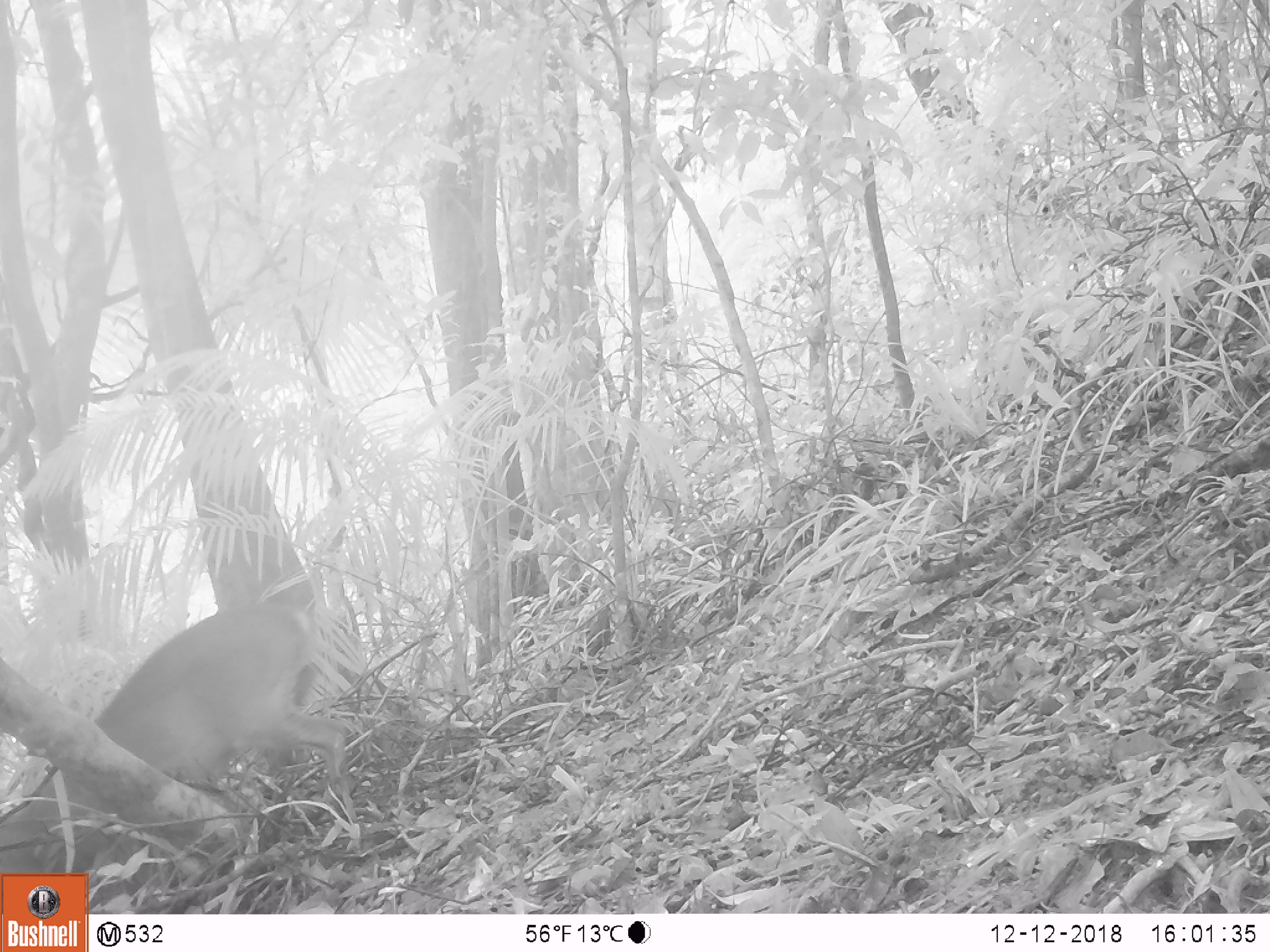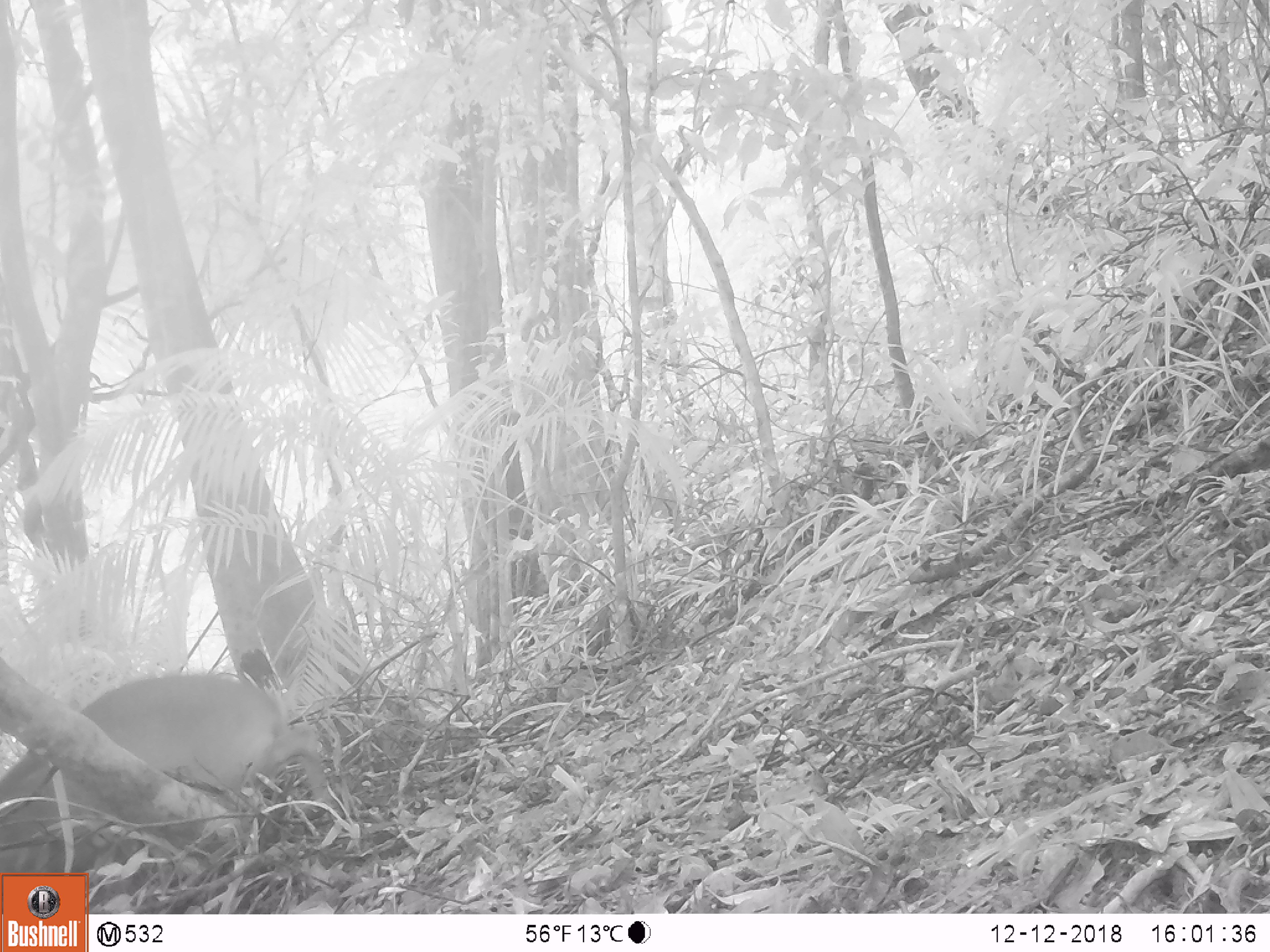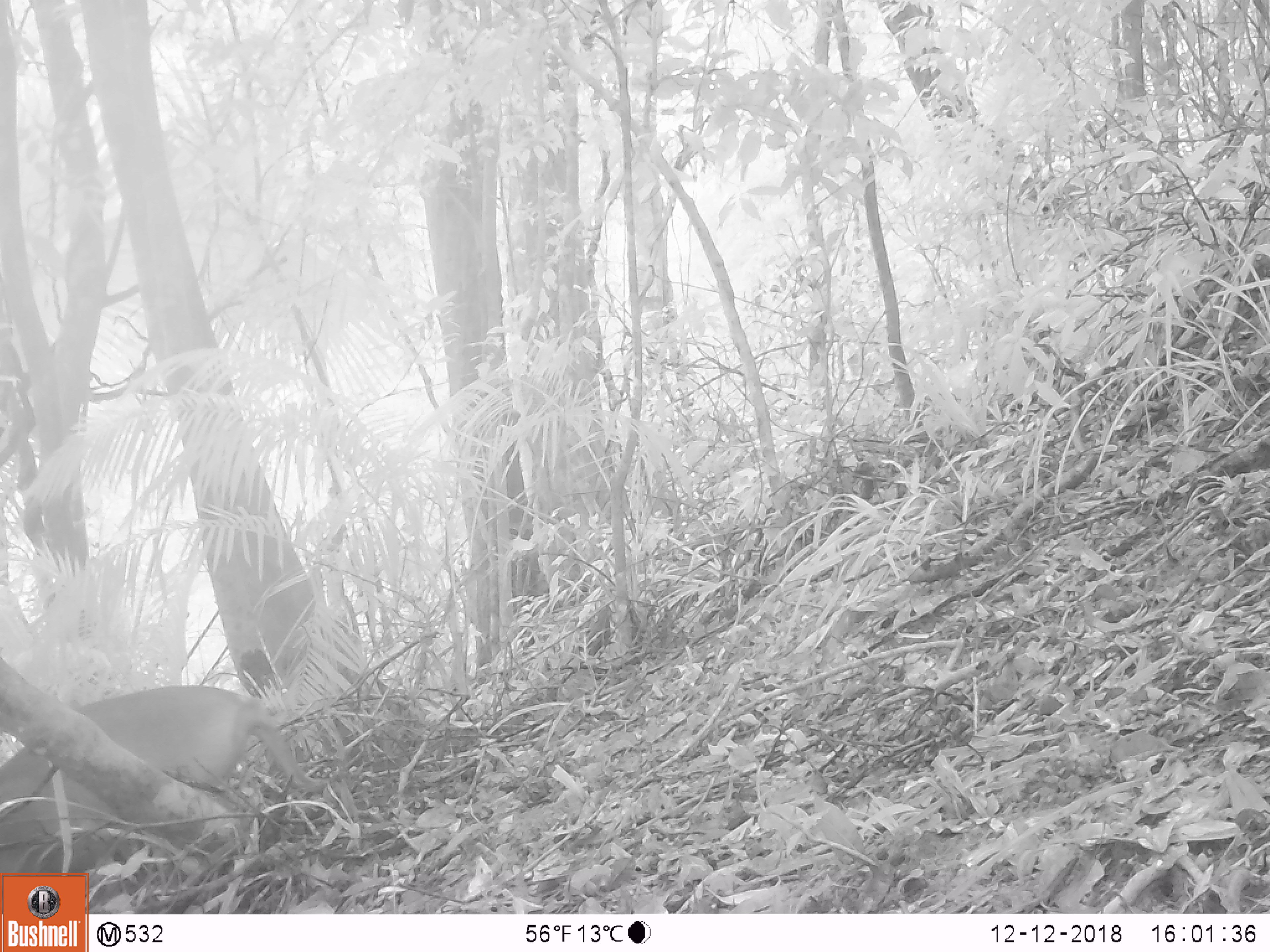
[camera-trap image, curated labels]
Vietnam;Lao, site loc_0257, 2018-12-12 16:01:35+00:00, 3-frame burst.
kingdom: Animalia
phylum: Chordata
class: Mammalia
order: Artiodactyla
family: Cervidae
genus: Muntiacus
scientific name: Muntiacus vuquangensis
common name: large-antlered muntjac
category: large antlered muntjac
Large antlered muntjac (large-antlered muntjac) (Muntiacus vuquangensis). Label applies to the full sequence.